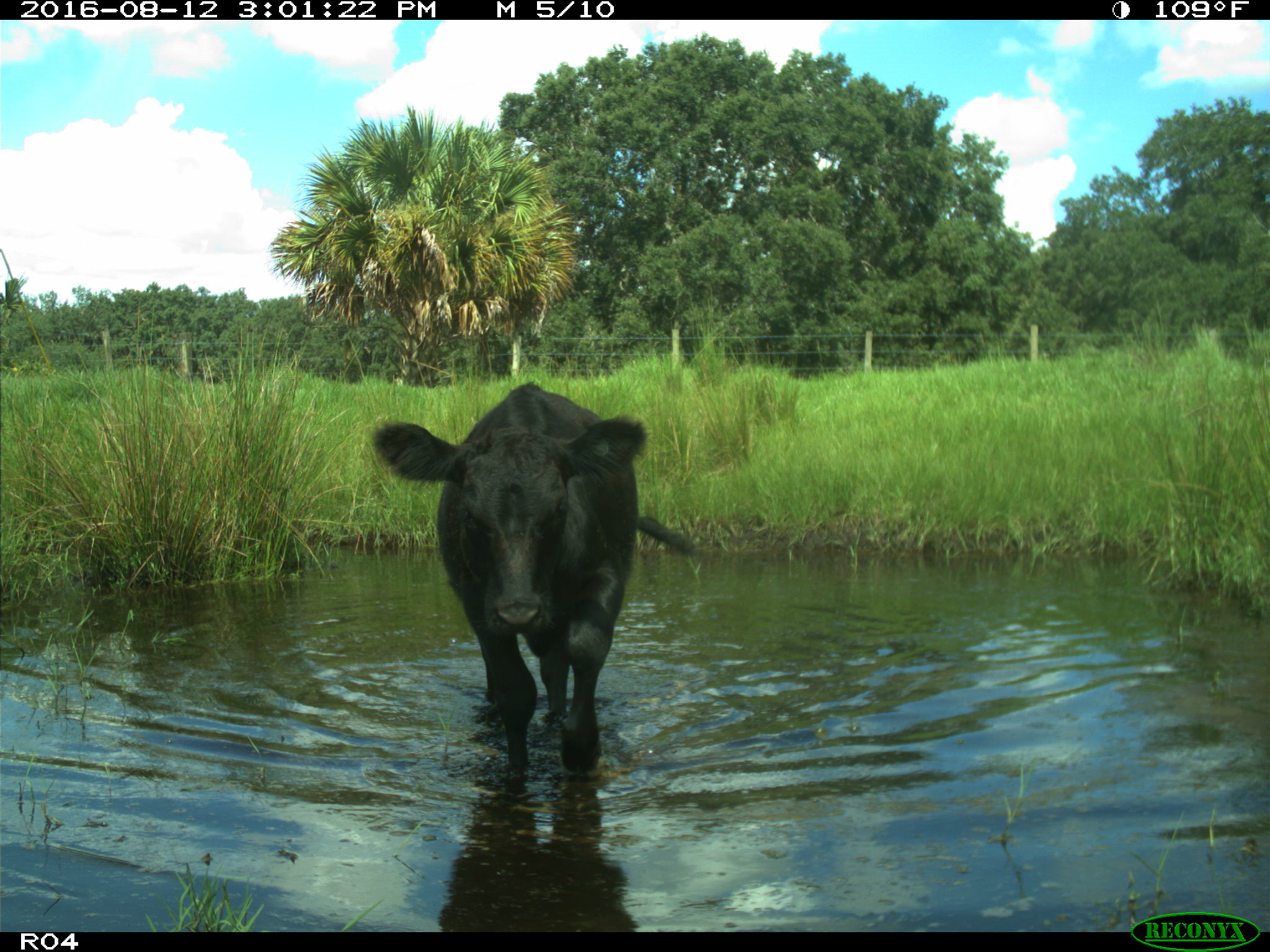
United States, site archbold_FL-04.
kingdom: Animalia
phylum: Chordata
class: Mammalia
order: Artiodactyla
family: Bovidae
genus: Bos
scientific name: Bos taurus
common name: domestic cow